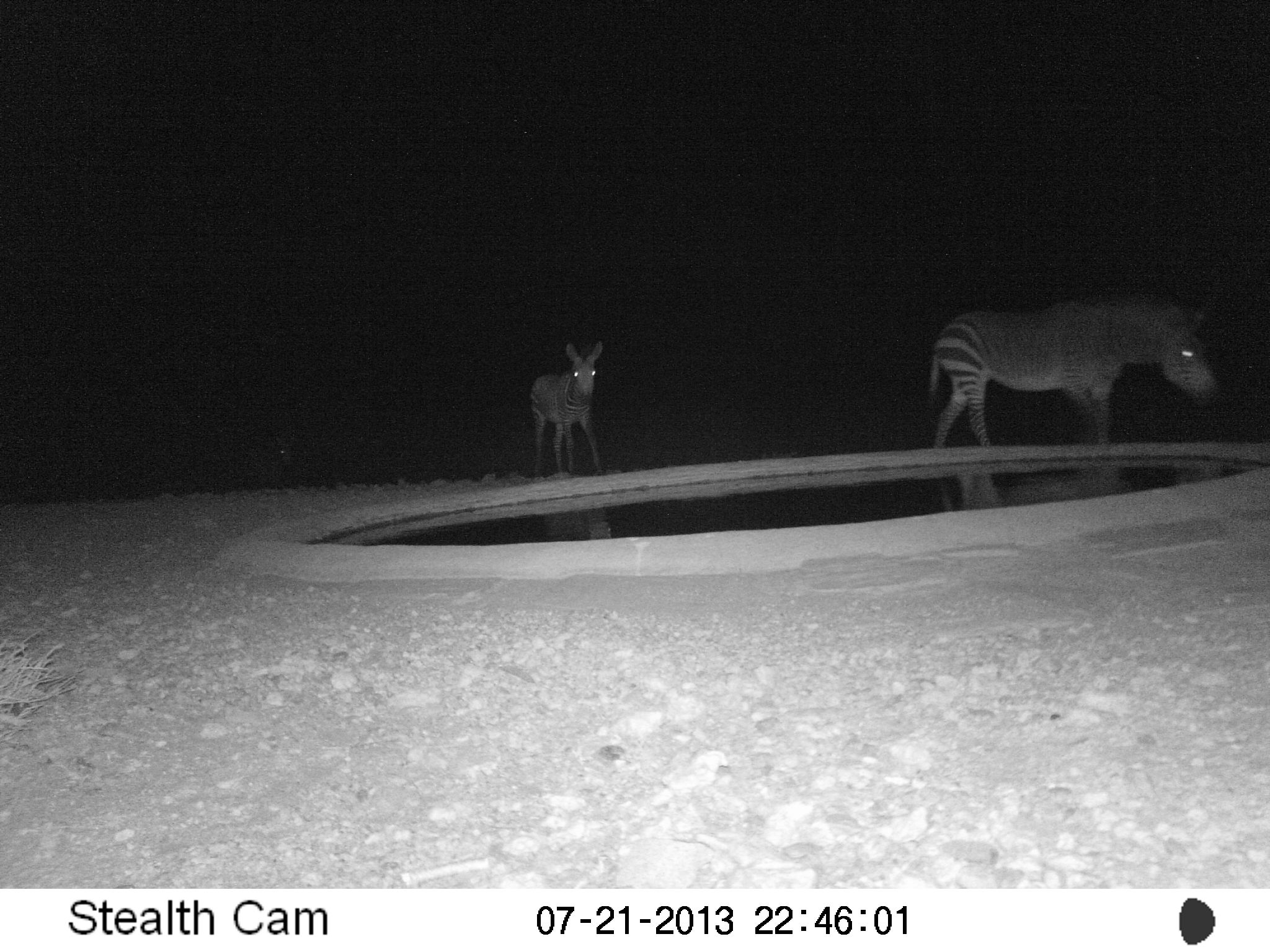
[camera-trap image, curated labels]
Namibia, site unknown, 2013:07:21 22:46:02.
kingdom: Animalia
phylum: Chordata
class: Mammalia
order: Perissodactyla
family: Equidae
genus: Equus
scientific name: Equus zebra hartmannae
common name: hartmann's mountain zebra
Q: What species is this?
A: Equus zebra hartmannae (hartmann's mountain zebra).